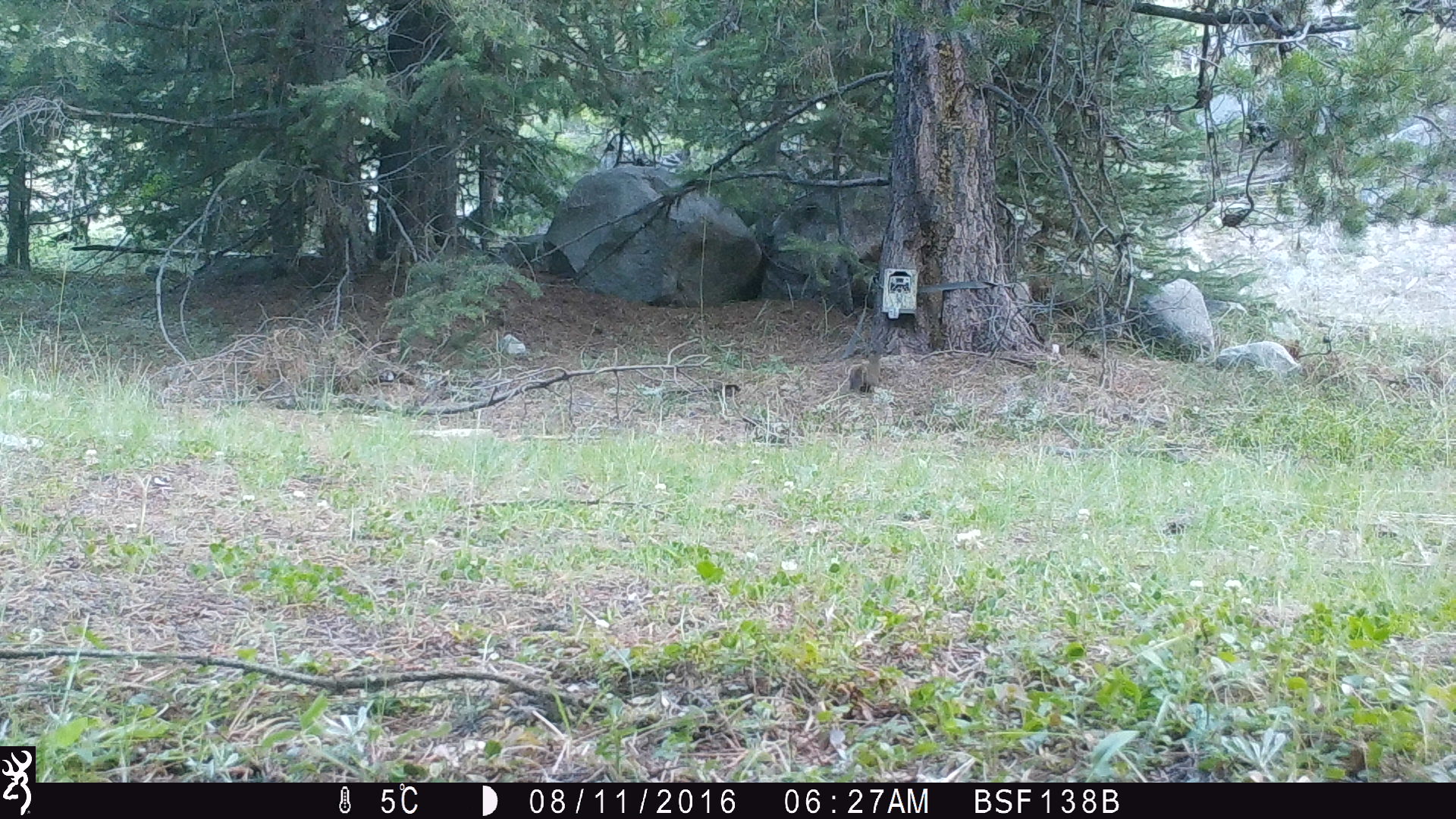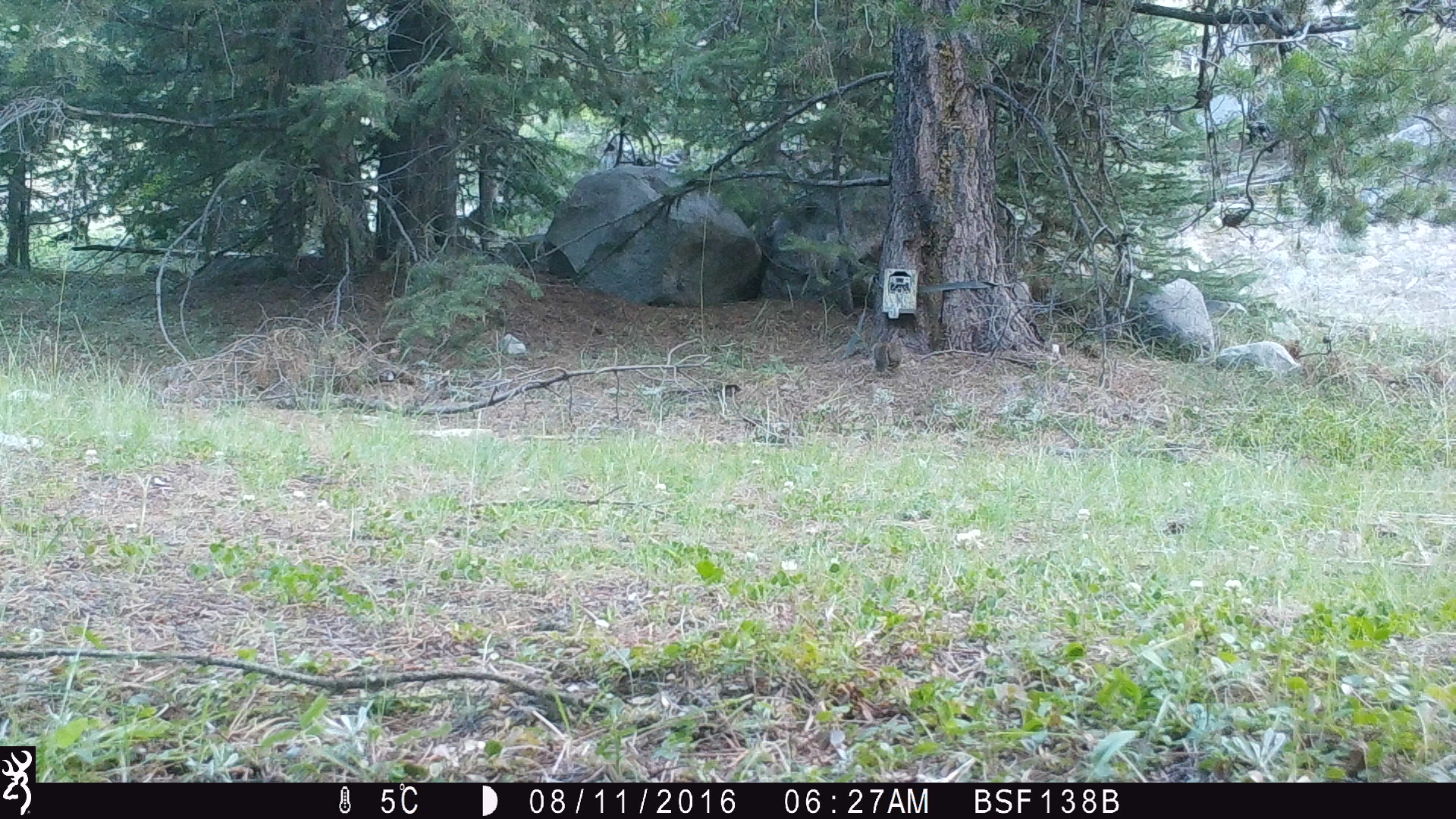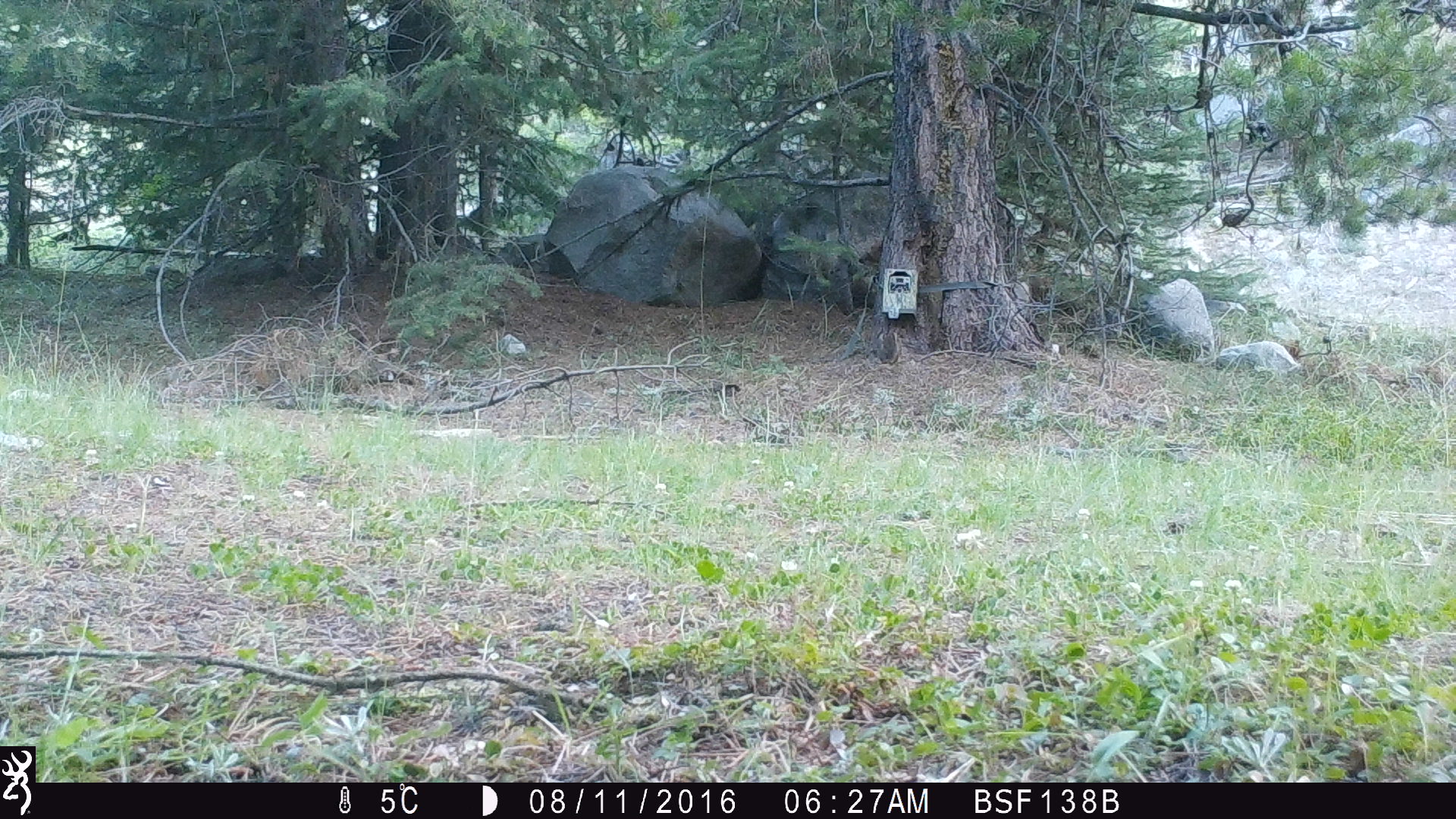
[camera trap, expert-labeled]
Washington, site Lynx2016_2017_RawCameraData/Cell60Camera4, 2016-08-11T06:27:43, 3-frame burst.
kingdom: Animalia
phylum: Chordata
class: Mammalia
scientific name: Mammalia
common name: small mammal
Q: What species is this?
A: Small mammal (Mammalia).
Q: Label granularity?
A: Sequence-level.